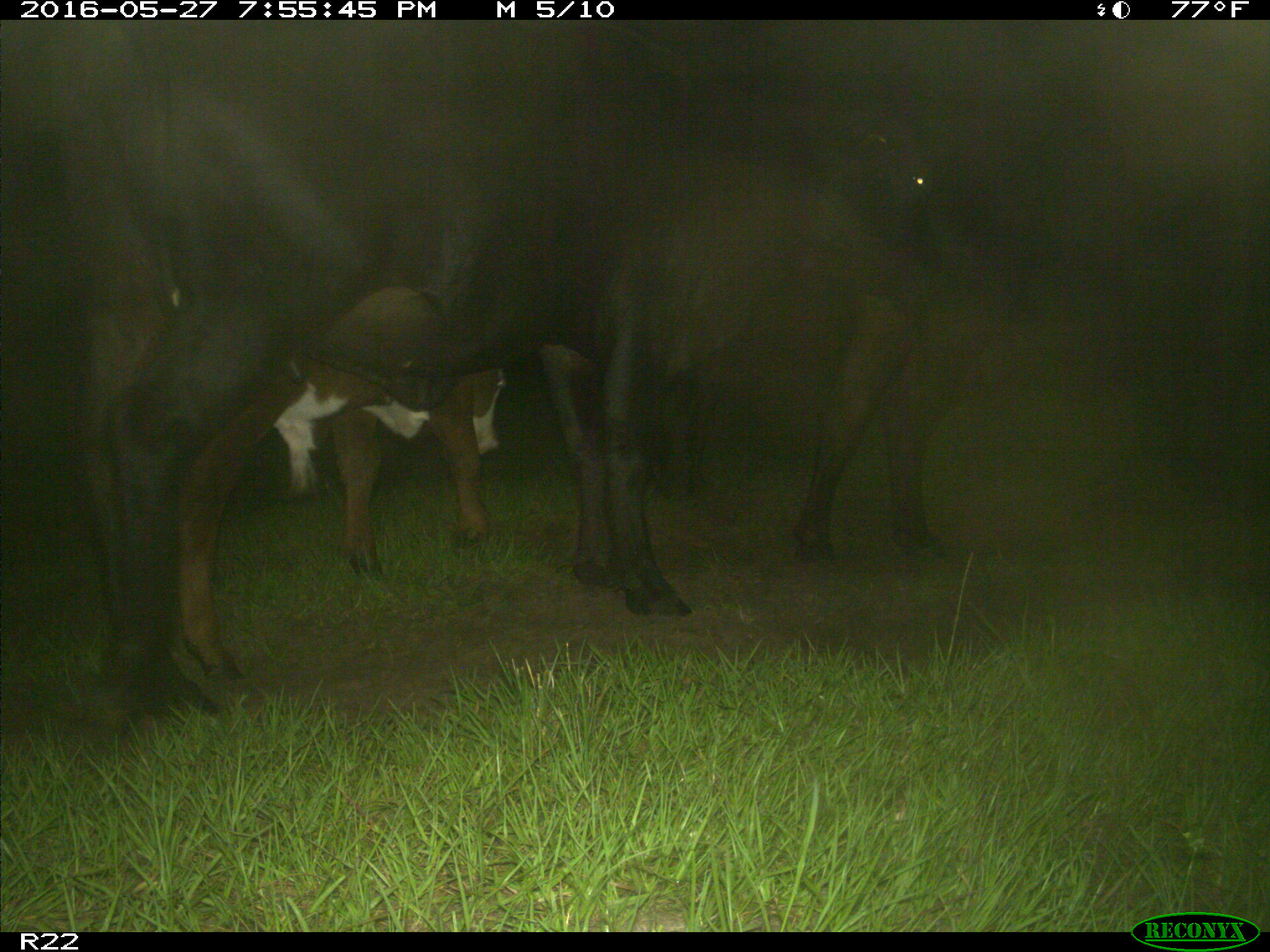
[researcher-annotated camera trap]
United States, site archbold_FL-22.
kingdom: Animalia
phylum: Chordata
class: Mammalia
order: Artiodactyla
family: Bovidae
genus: Bos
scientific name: Bos taurus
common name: domestic cow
Bos taurus (domestic cow).